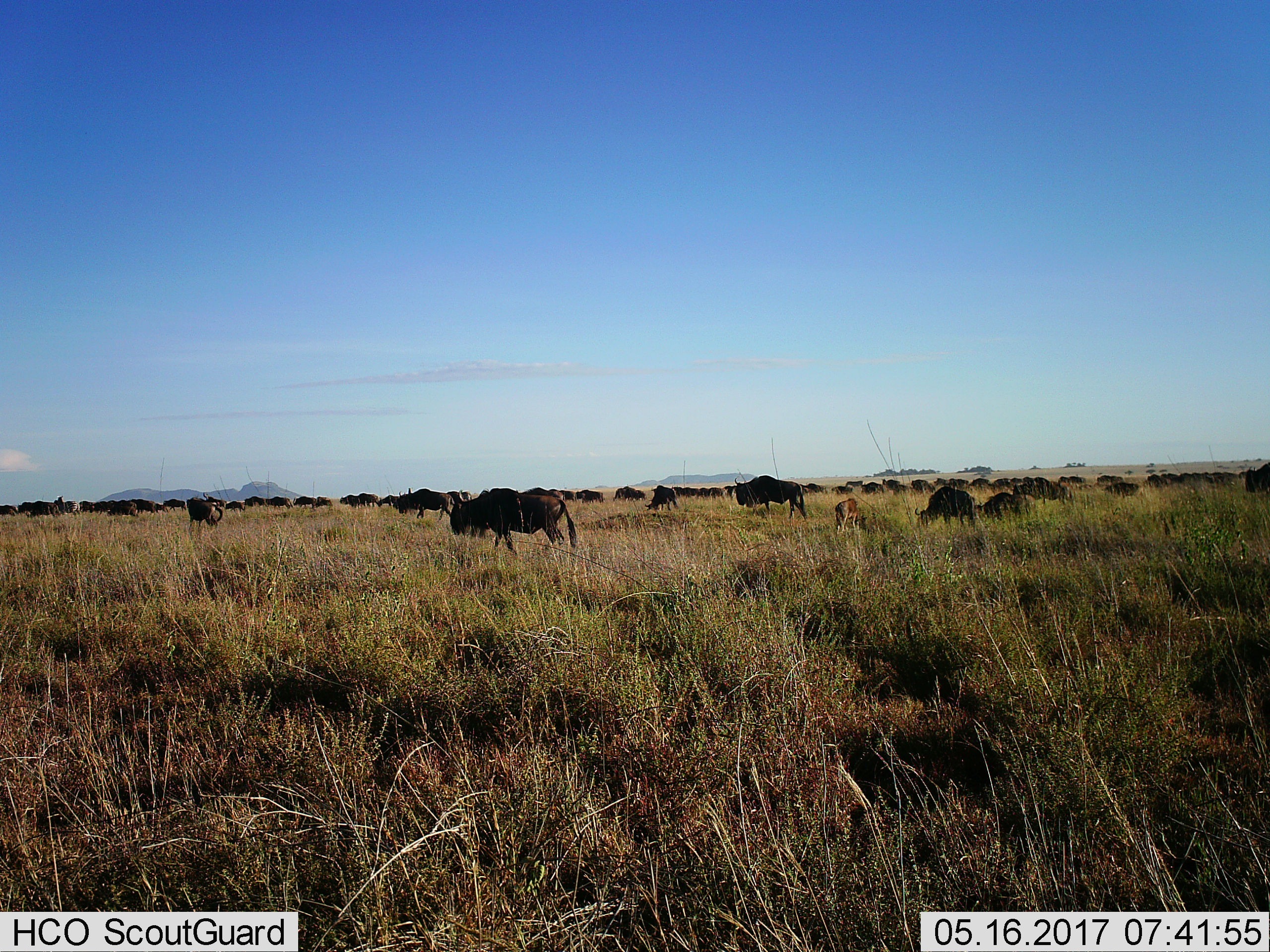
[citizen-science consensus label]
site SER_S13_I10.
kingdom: Animalia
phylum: Chordata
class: Mammalia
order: Artiodactyla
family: Bovidae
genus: Connochaetes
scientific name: Connochaetes taurinus taurinus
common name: blue wildebeest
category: wildebeestblue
Wildebeestblue (blue wildebeest) (Connochaetes taurinus taurinus), count 11-50. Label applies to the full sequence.